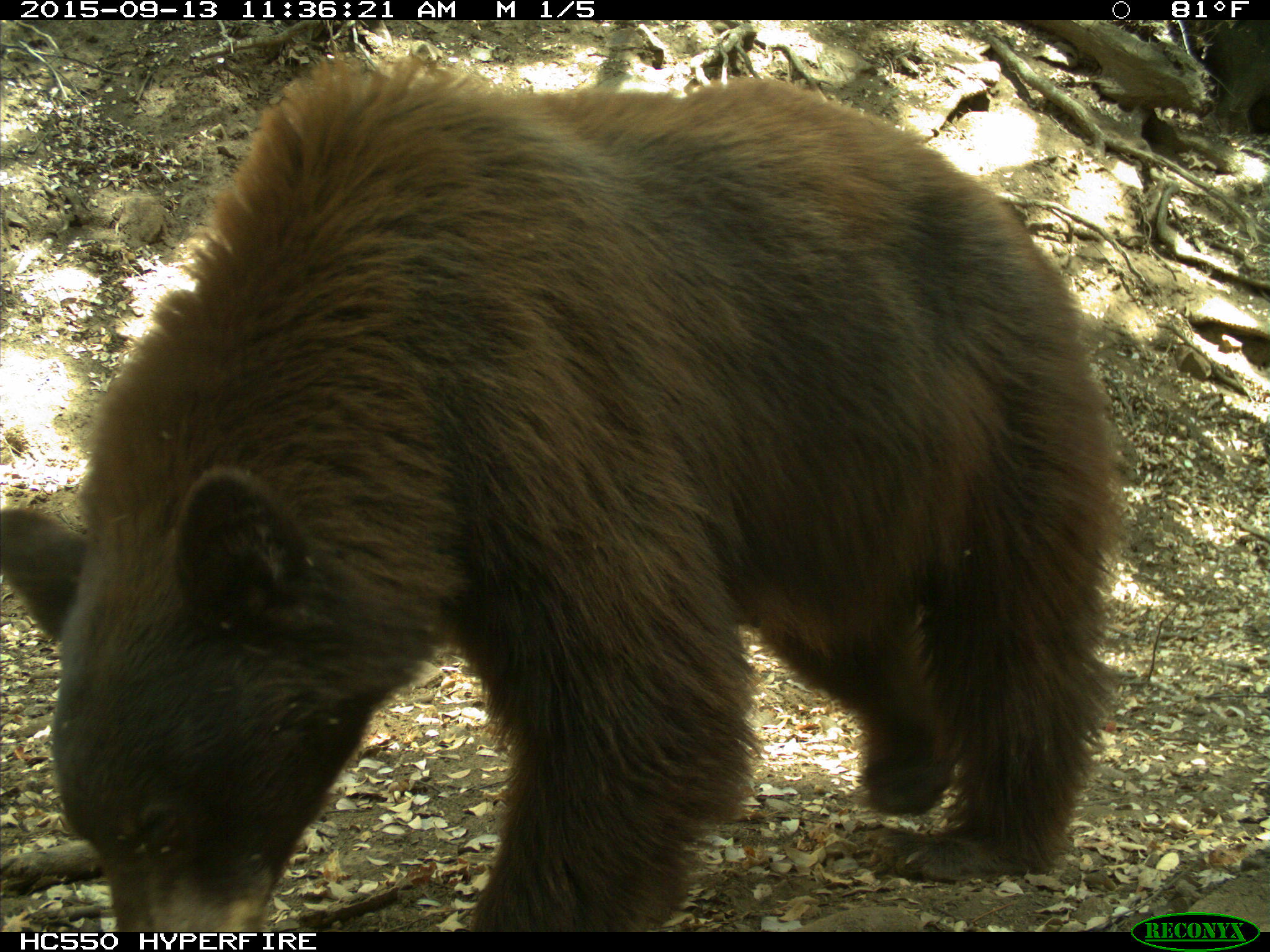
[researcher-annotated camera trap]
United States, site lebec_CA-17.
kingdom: Animalia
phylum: Chordata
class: Mammalia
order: Carnivora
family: Ursidae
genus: Ursus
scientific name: Ursus americanus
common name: american black bear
Ursus americanus (american black bear).